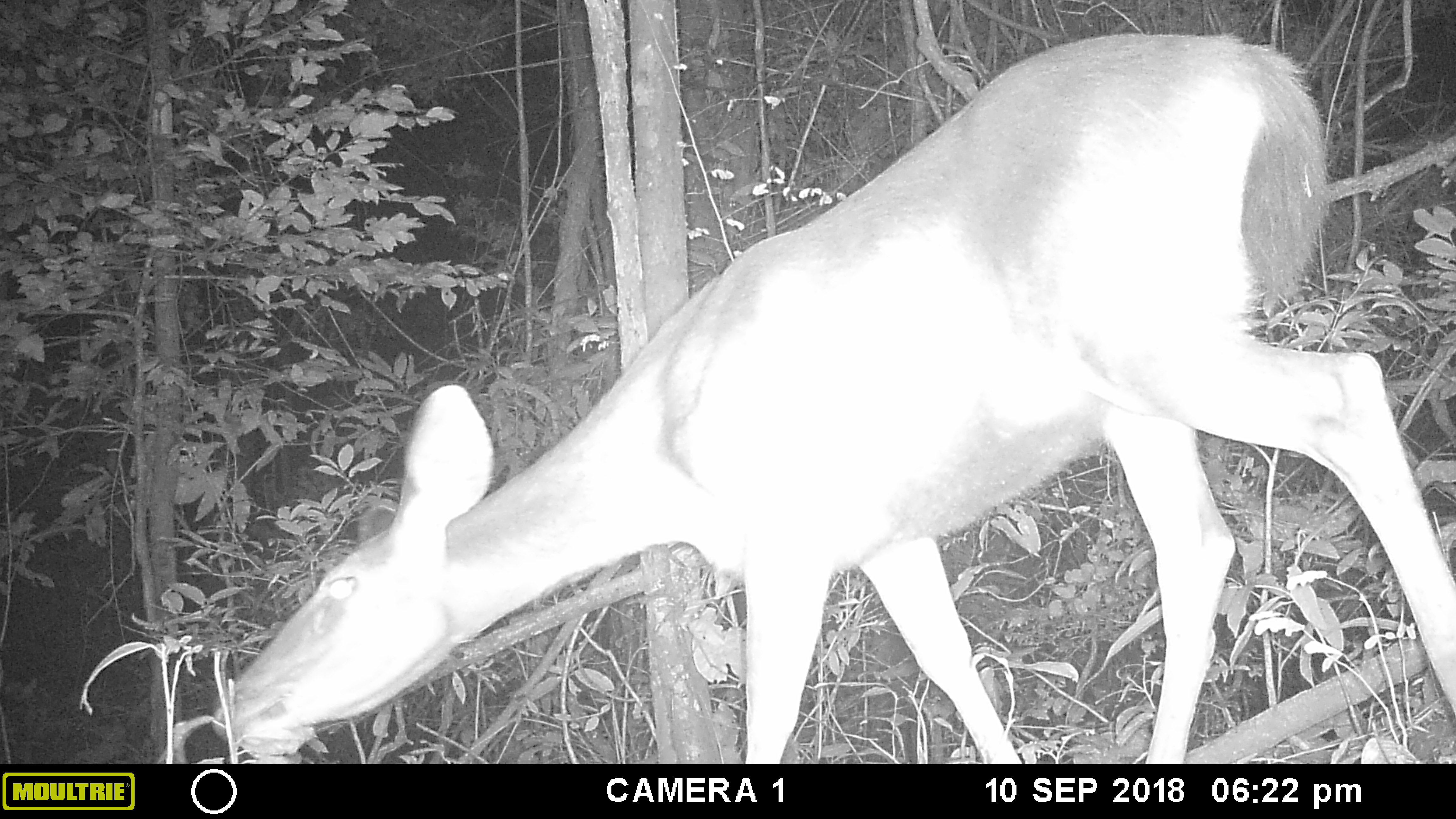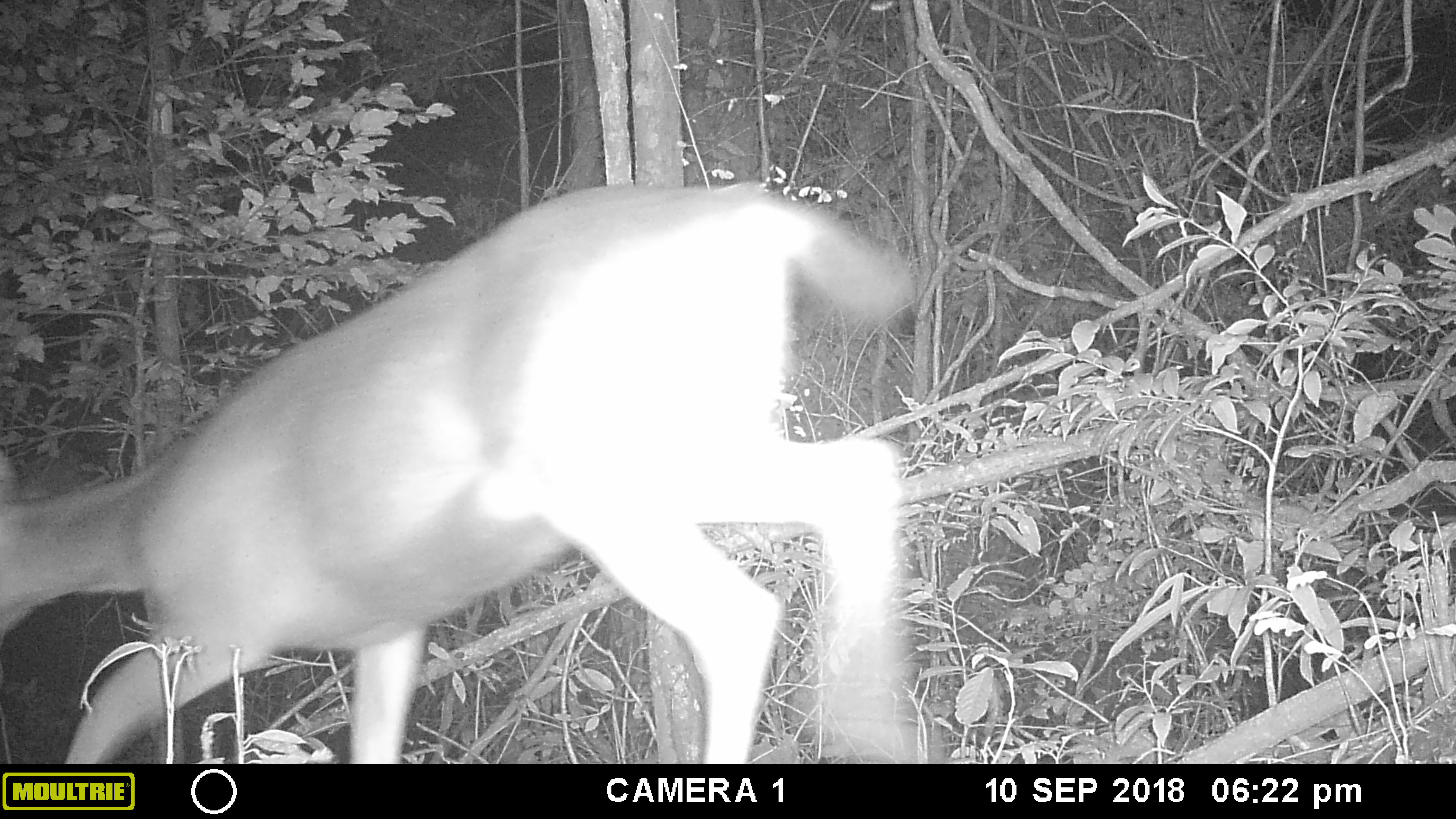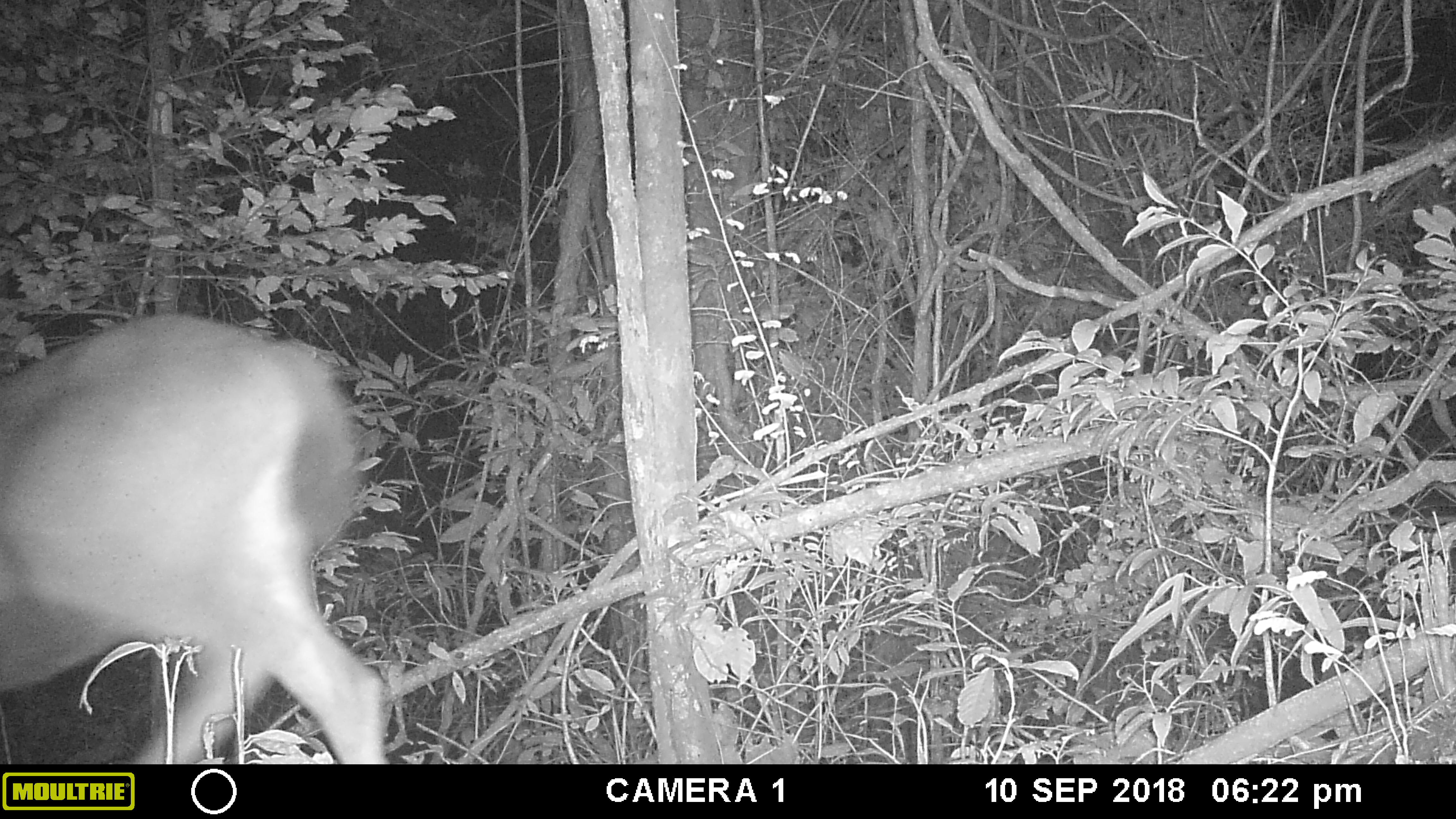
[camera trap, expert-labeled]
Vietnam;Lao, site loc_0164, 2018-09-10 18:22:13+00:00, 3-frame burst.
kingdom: Animalia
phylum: Chordata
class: Mammalia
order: Artiodactyla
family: Cervidae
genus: Rusa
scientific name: Rusa unicolor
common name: sambar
Sambar (Rusa unicolor). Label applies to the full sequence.